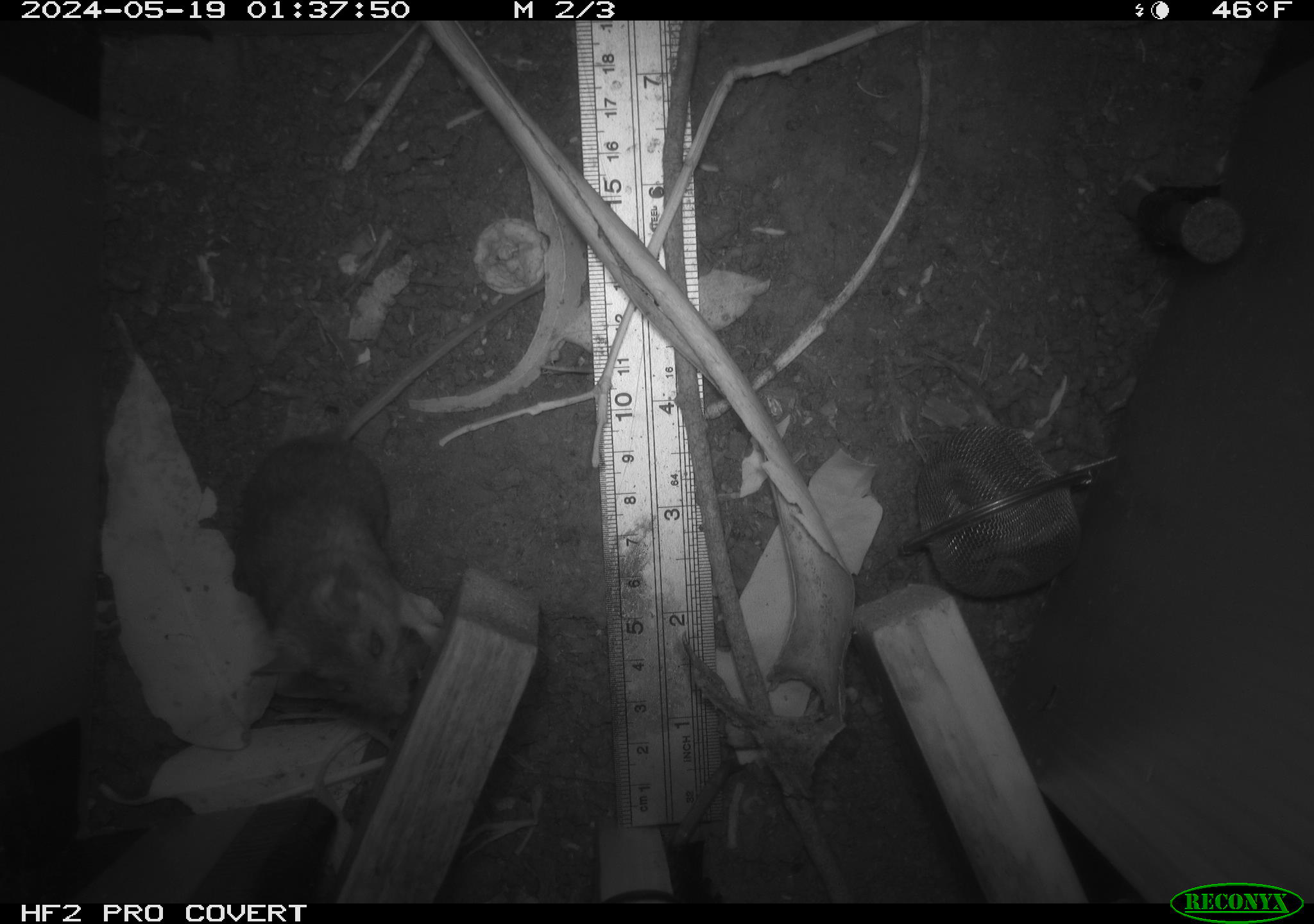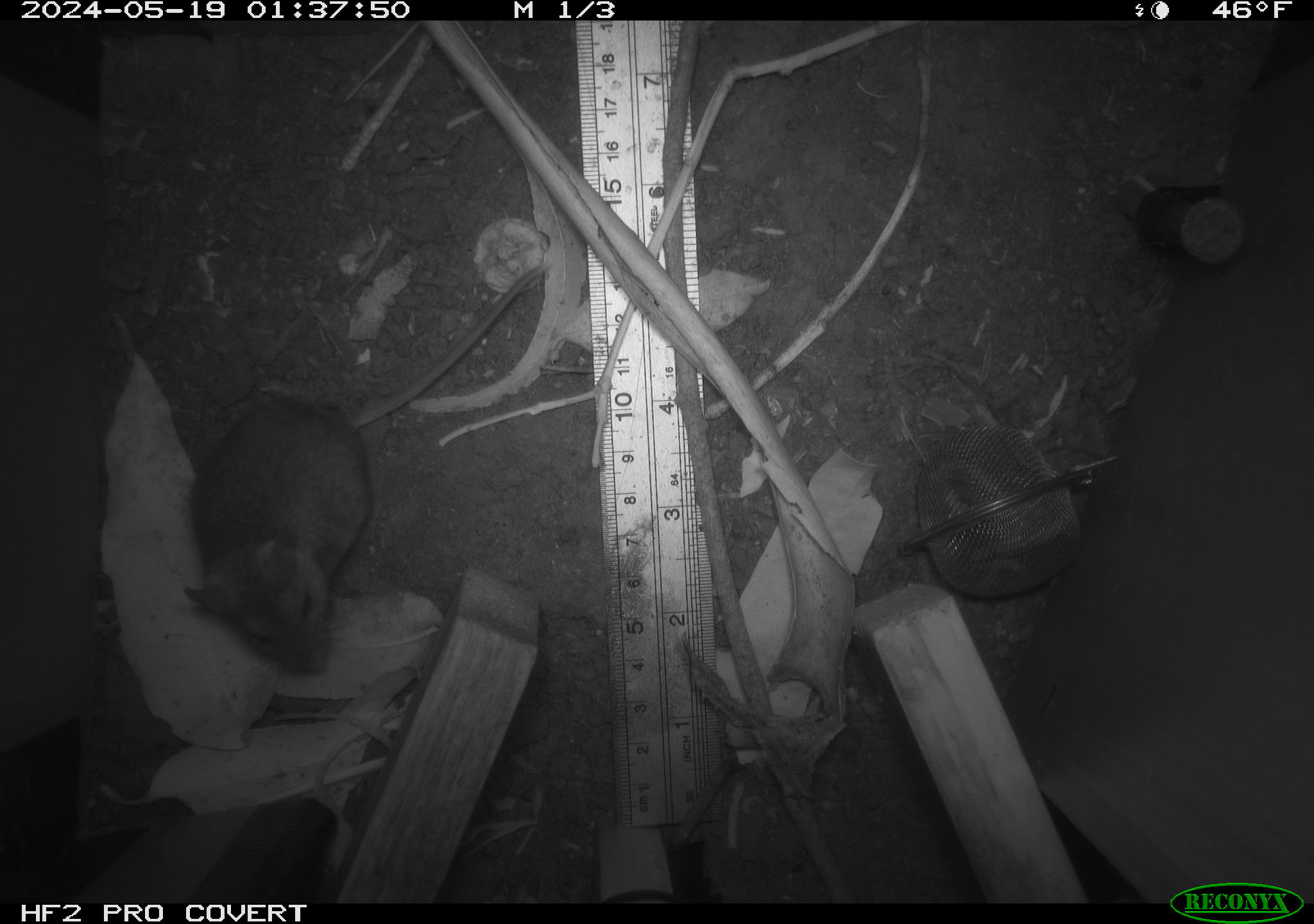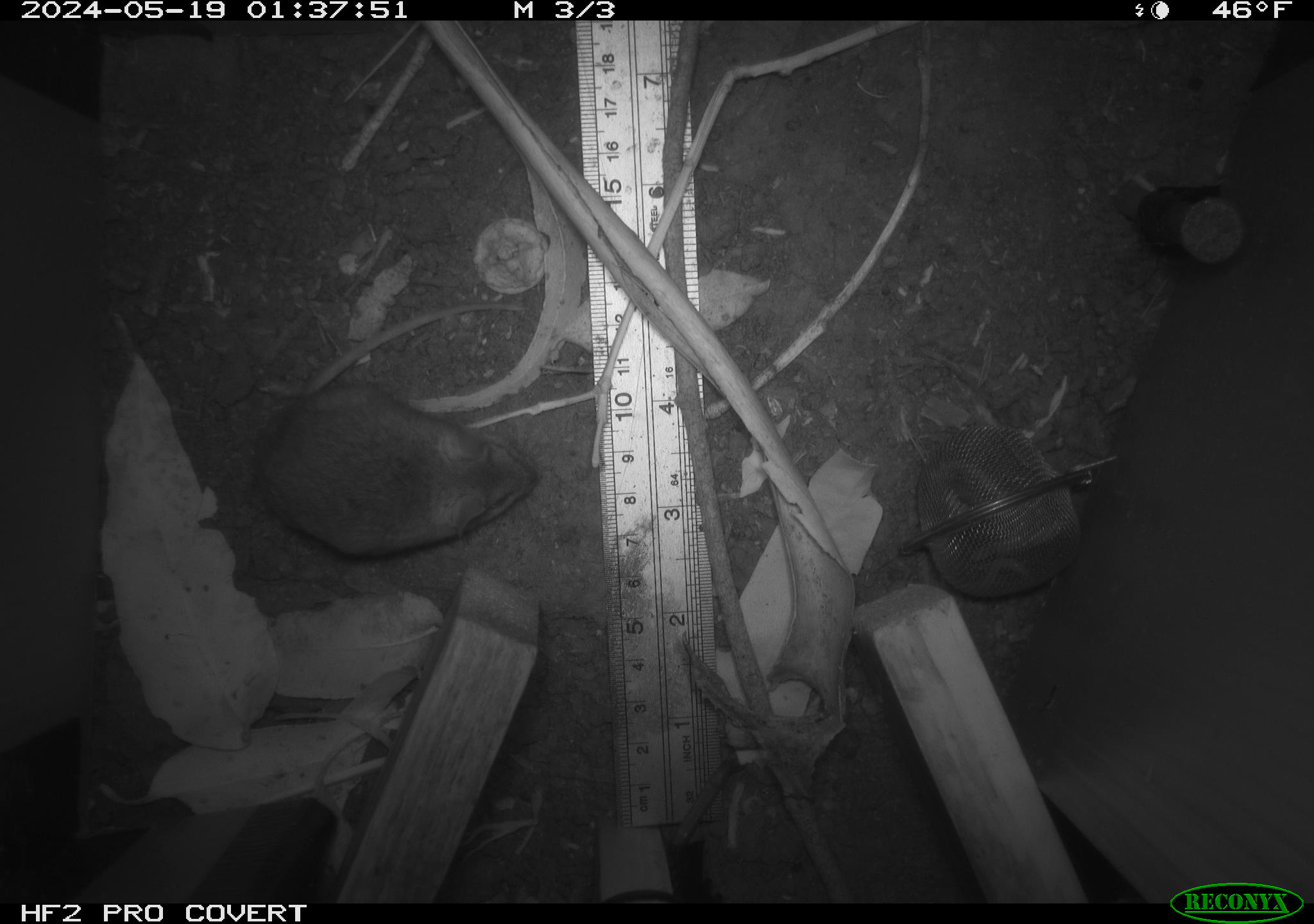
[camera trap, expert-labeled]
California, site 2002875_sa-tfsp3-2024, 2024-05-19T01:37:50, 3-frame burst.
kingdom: Animalia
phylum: Chordata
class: Mammalia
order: Rodentia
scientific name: Rodentia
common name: rodent